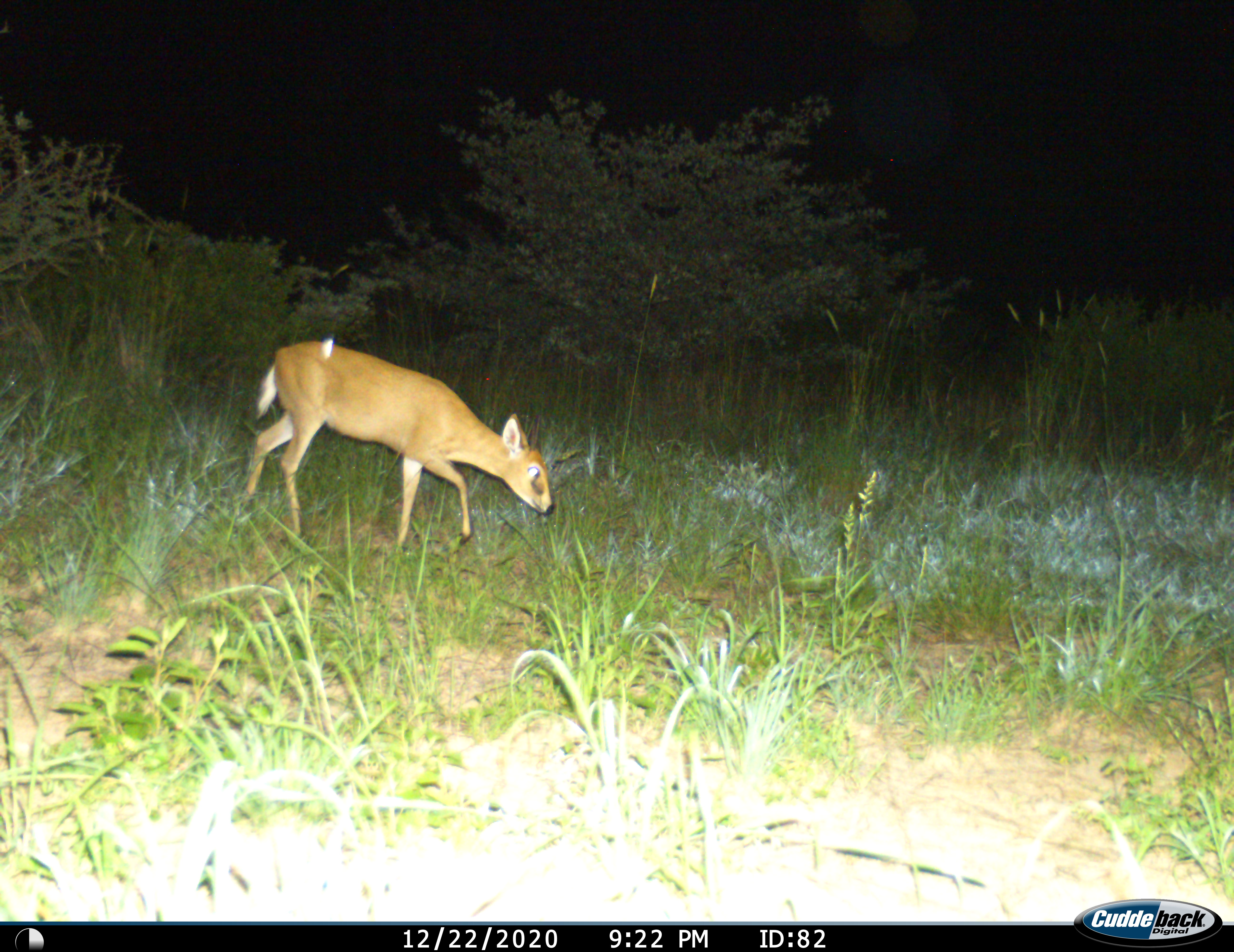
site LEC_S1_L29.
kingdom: Animalia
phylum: Chordata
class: Mammalia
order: Artiodactyla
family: Bovidae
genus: Sylvicapra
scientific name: Sylvicapra grimmia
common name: common duiker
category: duikercommongrey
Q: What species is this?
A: Duikercommongrey (common duiker) (Sylvicapra grimmia).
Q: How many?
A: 1.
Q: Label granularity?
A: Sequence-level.